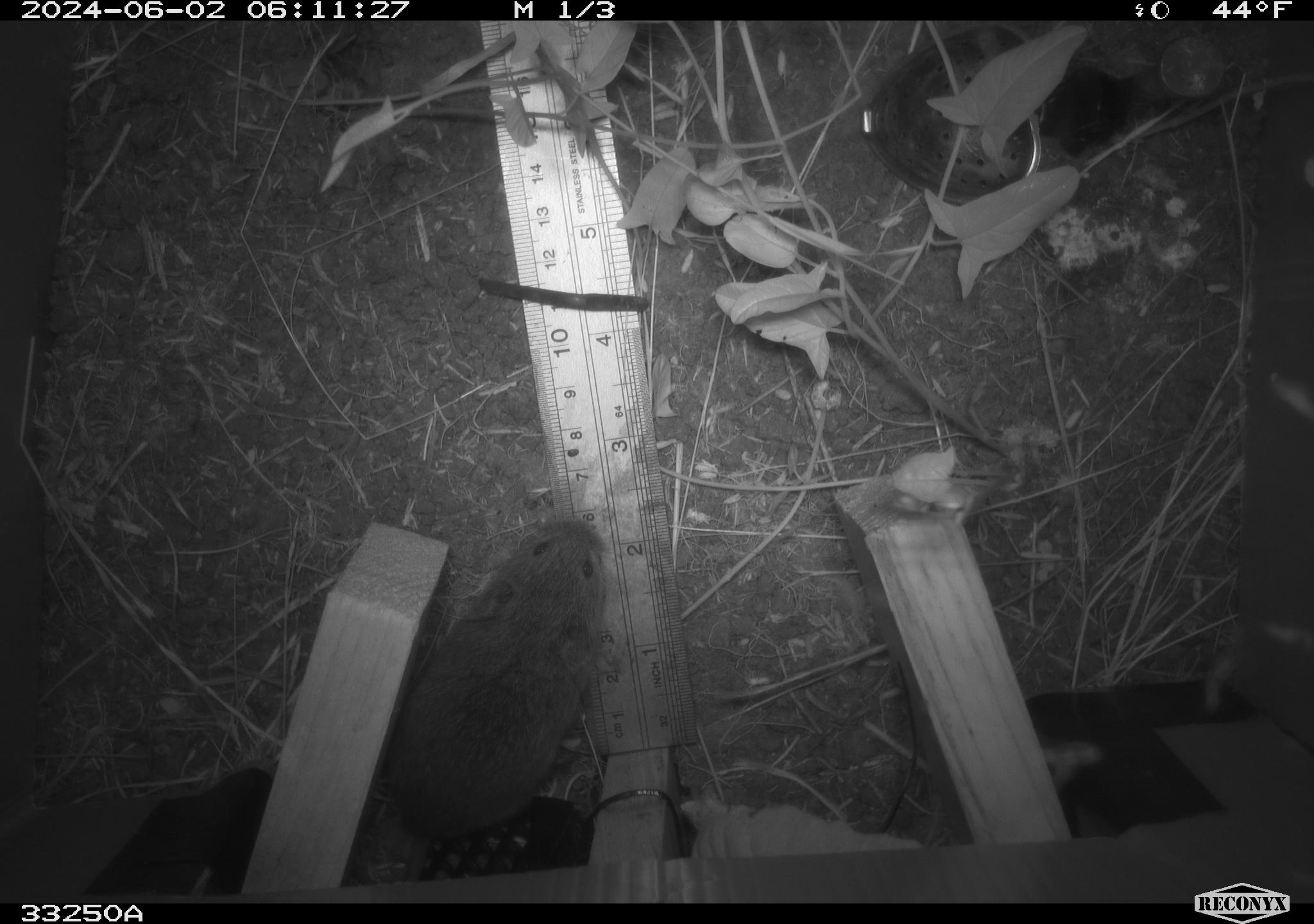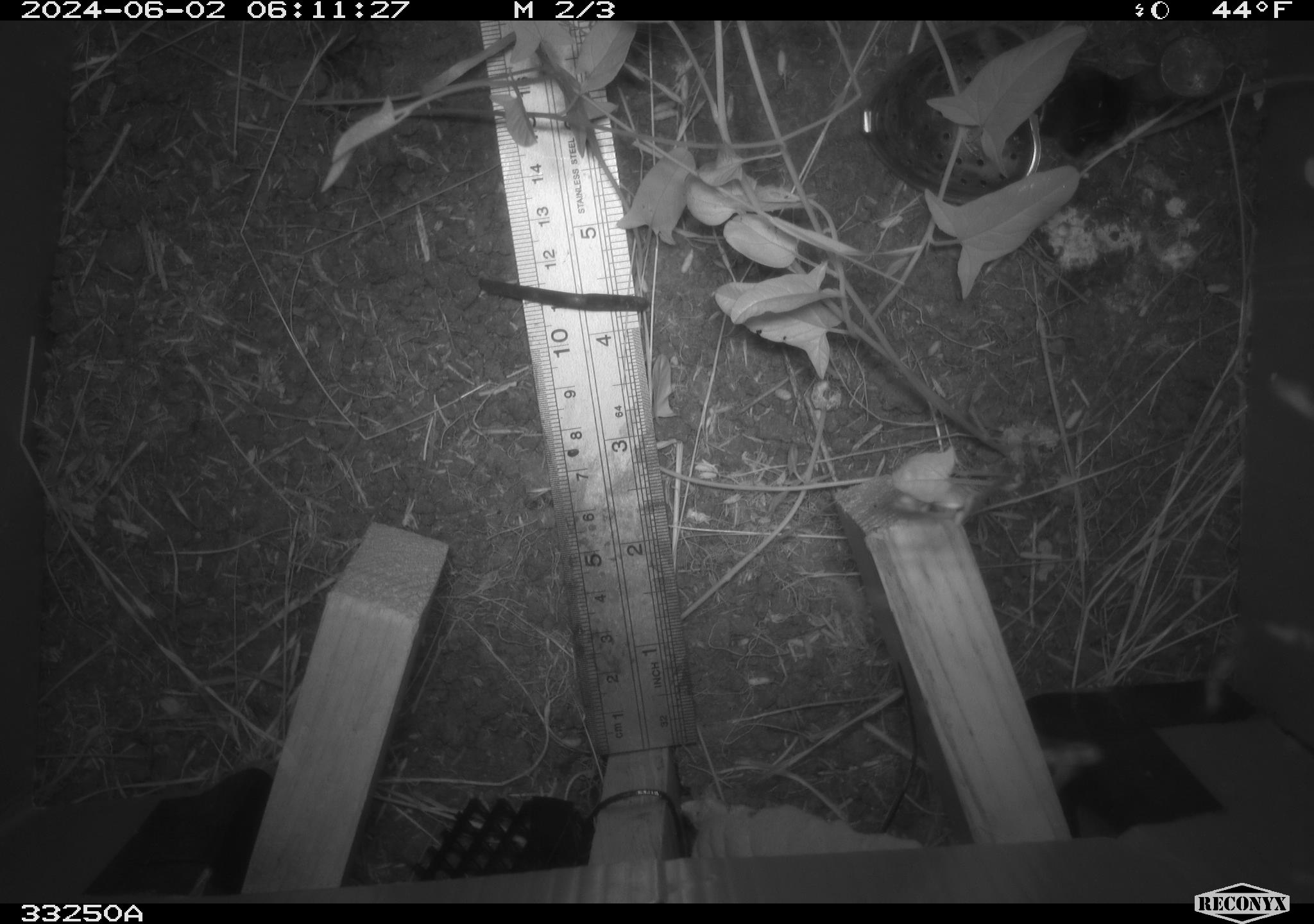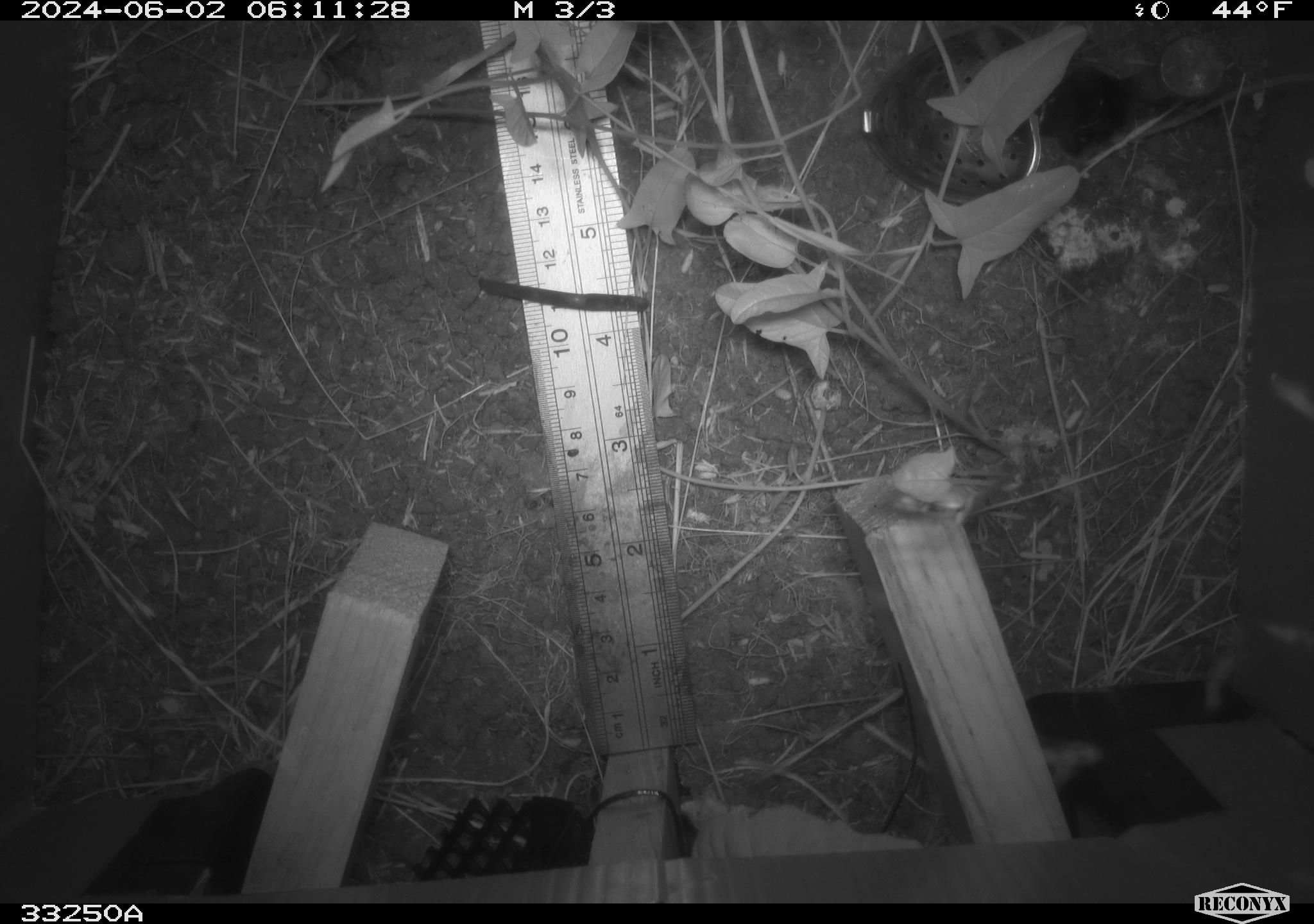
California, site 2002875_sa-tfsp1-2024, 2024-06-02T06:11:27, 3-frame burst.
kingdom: Animalia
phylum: Chordata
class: Mammalia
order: Rodentia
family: Cricetidae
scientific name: Arvicolinae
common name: voles, lemmings, and muskrats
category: arvicolinae subfamily